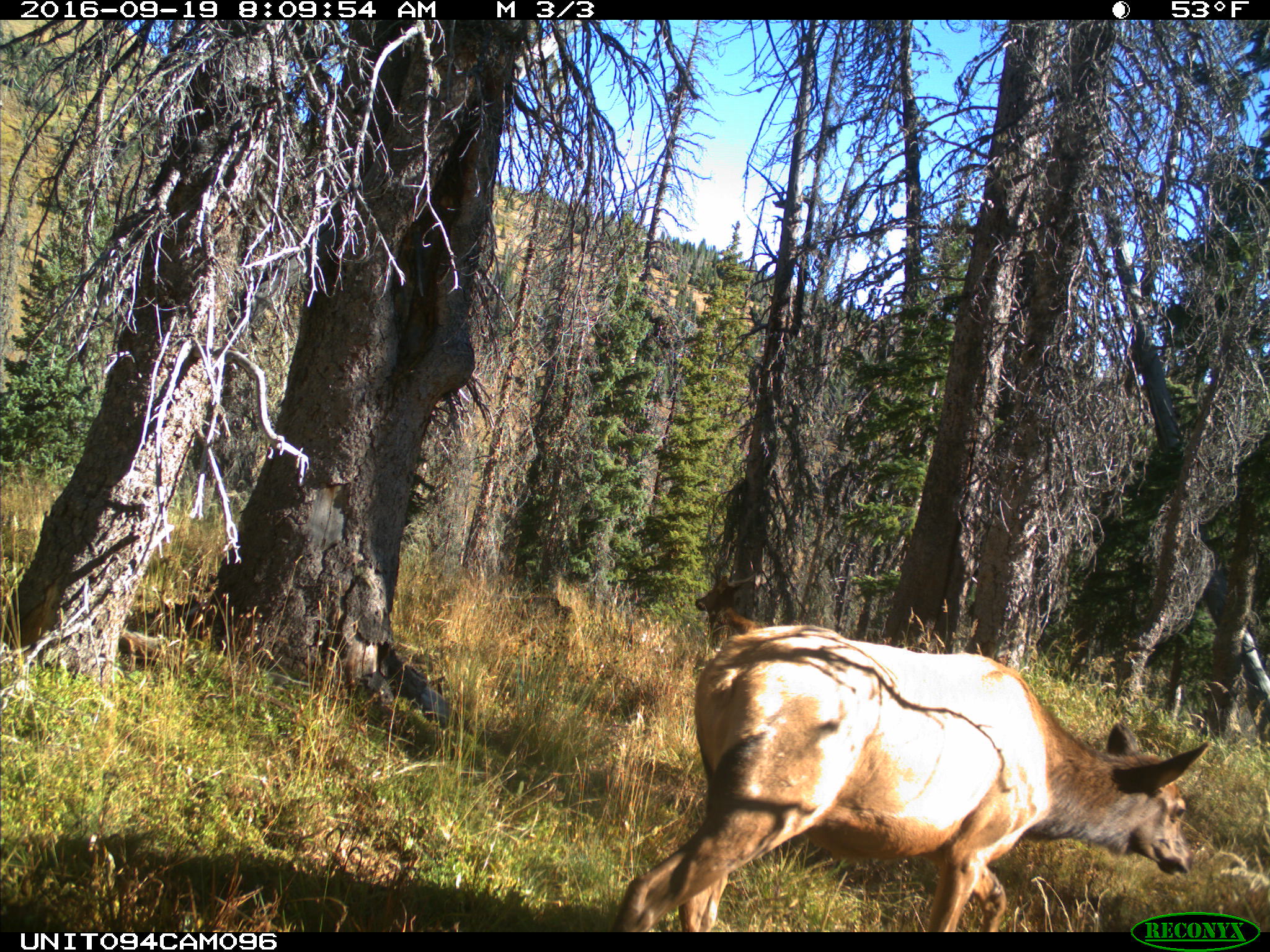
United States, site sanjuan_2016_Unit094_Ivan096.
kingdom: Animalia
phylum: Chordata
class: Mammalia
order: Artiodactyla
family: Cervidae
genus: Cervus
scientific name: Cervus elaphus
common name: red deer